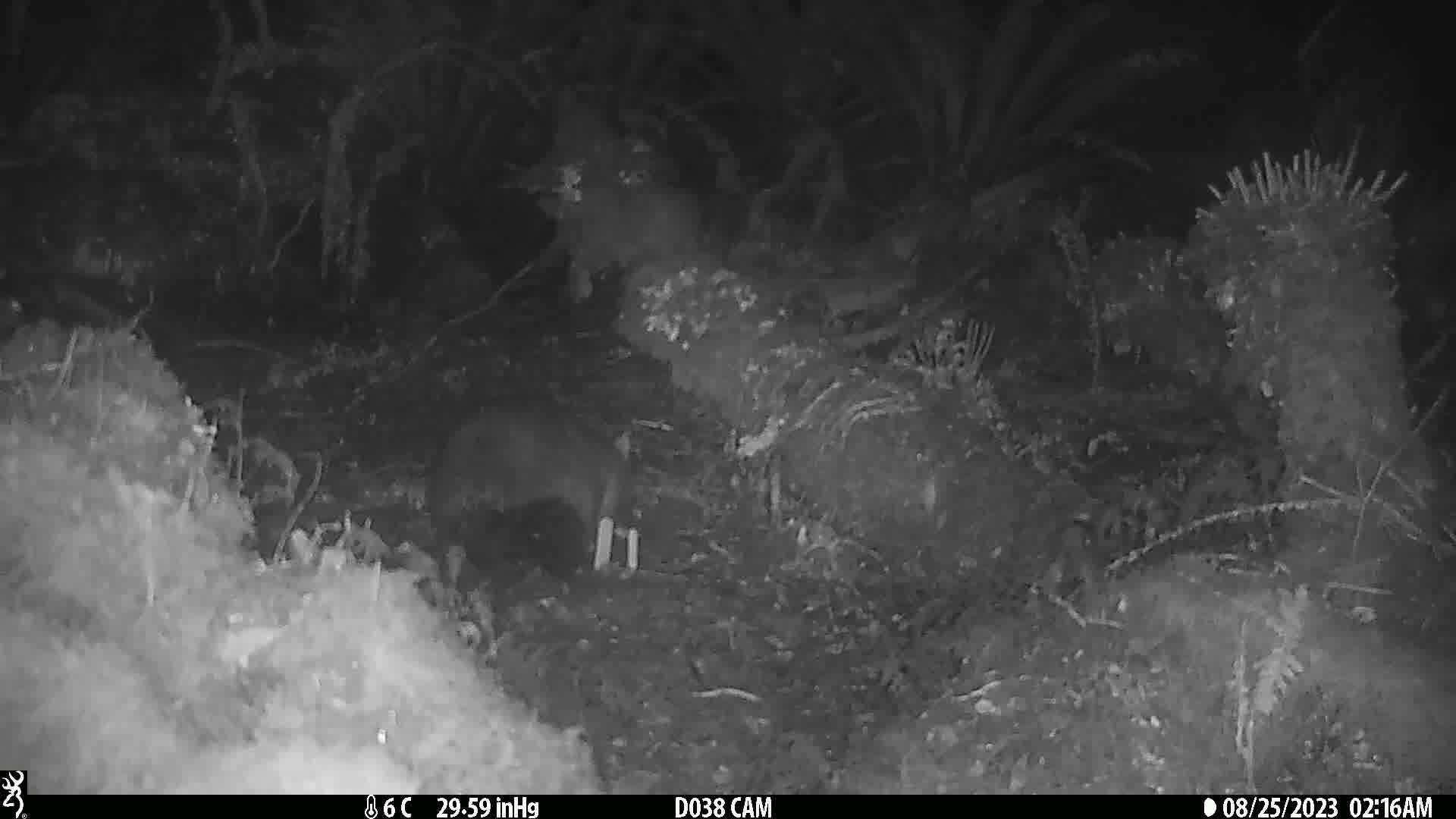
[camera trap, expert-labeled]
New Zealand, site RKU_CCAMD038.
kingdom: Animalia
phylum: Chordata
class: Mammalia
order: Diprotodontia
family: Phalangeridae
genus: Trichosurus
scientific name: Trichosurus vulpecula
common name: common brushtail possum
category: possum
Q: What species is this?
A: Possum (common brushtail possum) (Trichosurus vulpecula).